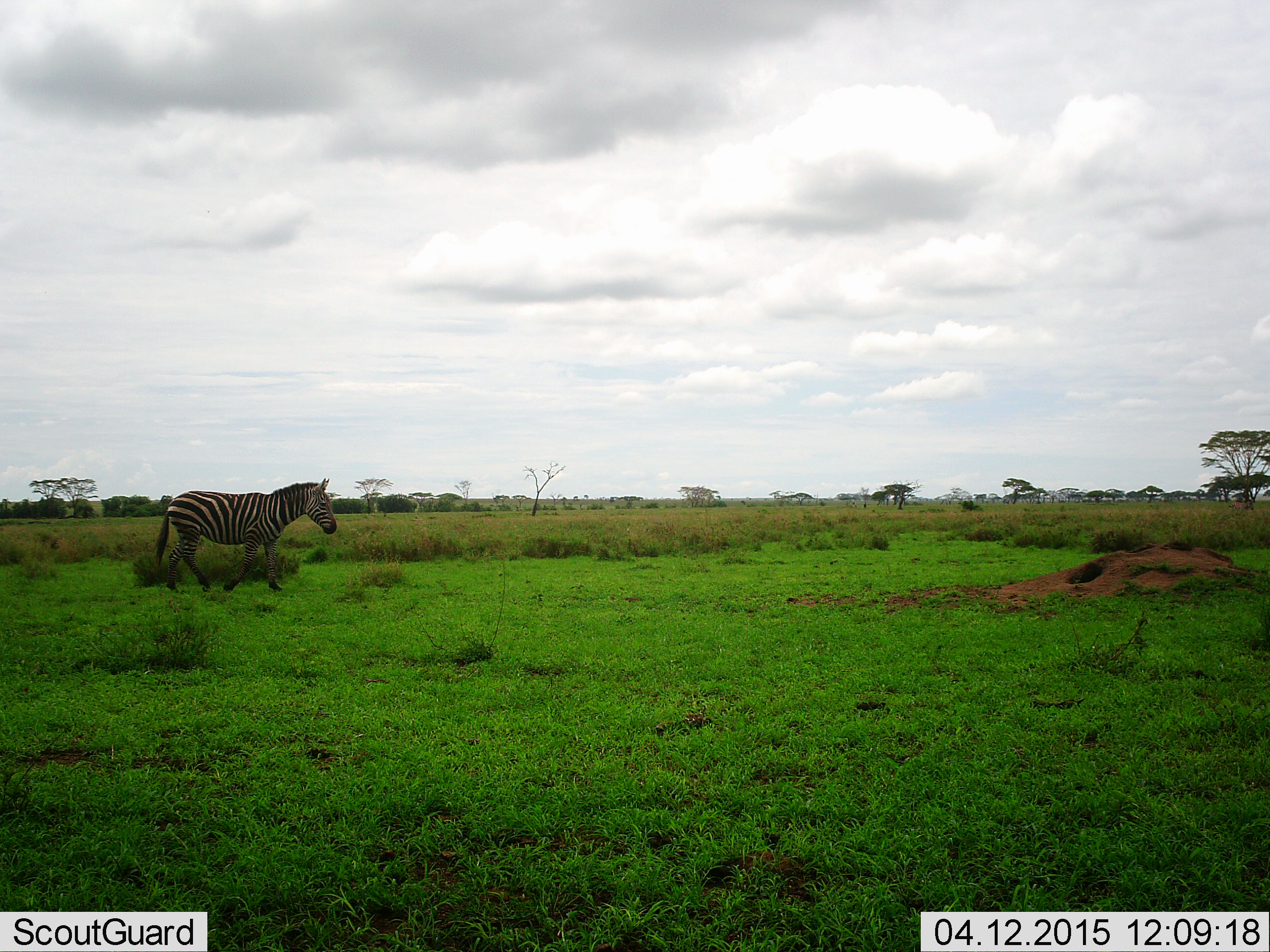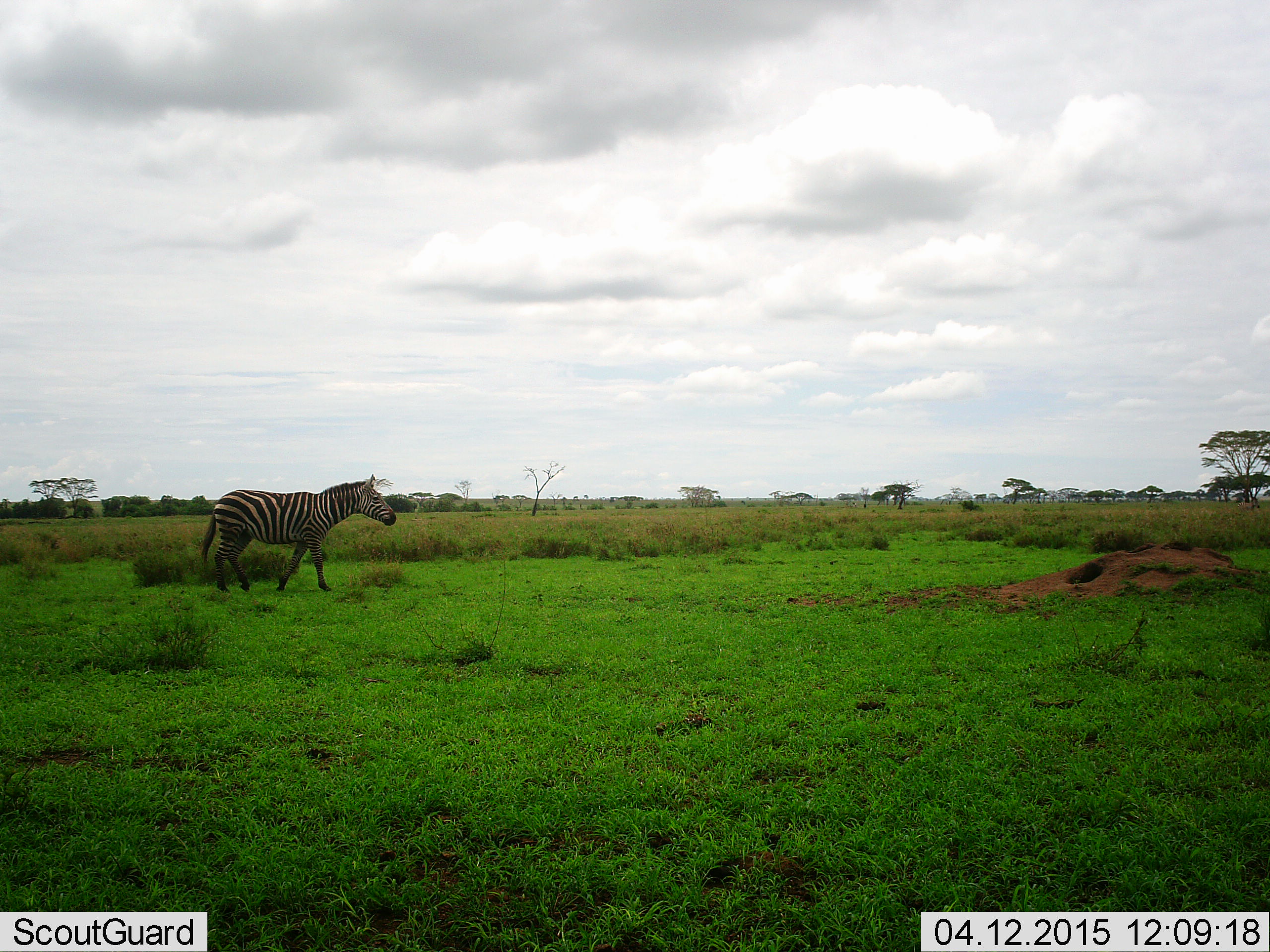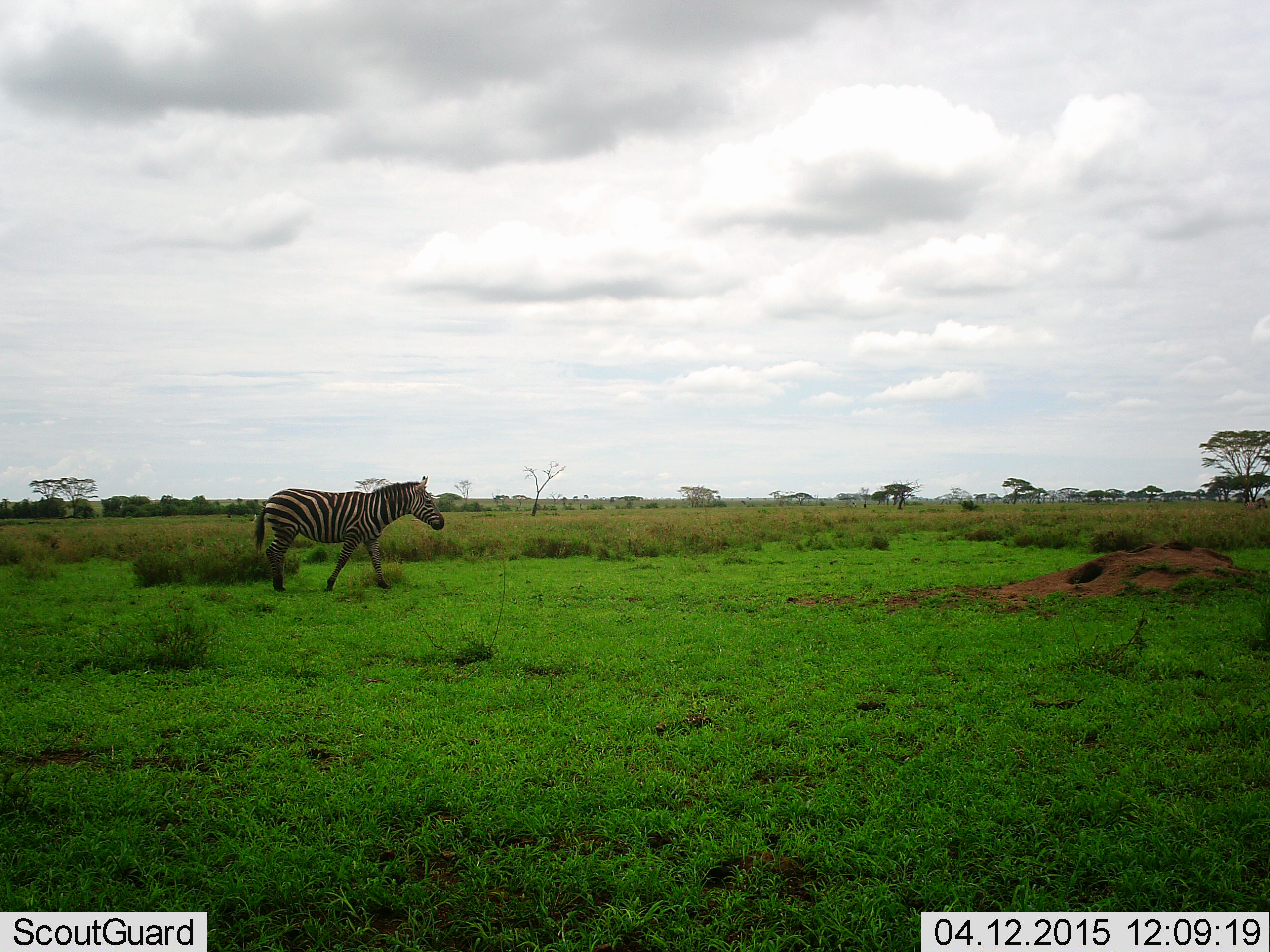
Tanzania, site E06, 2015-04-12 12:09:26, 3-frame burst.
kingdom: Animalia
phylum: Chordata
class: Mammalia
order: Perissodactyla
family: Equidae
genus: Equus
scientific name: Equus quagga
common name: plains zebra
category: zebra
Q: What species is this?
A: Zebra (plains zebra) (Equus quagga).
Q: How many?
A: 1.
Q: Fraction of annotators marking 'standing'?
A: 0%.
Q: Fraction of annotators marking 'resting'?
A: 0%.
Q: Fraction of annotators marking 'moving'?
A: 100%.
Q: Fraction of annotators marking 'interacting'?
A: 0%.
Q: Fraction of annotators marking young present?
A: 0%.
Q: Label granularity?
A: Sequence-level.